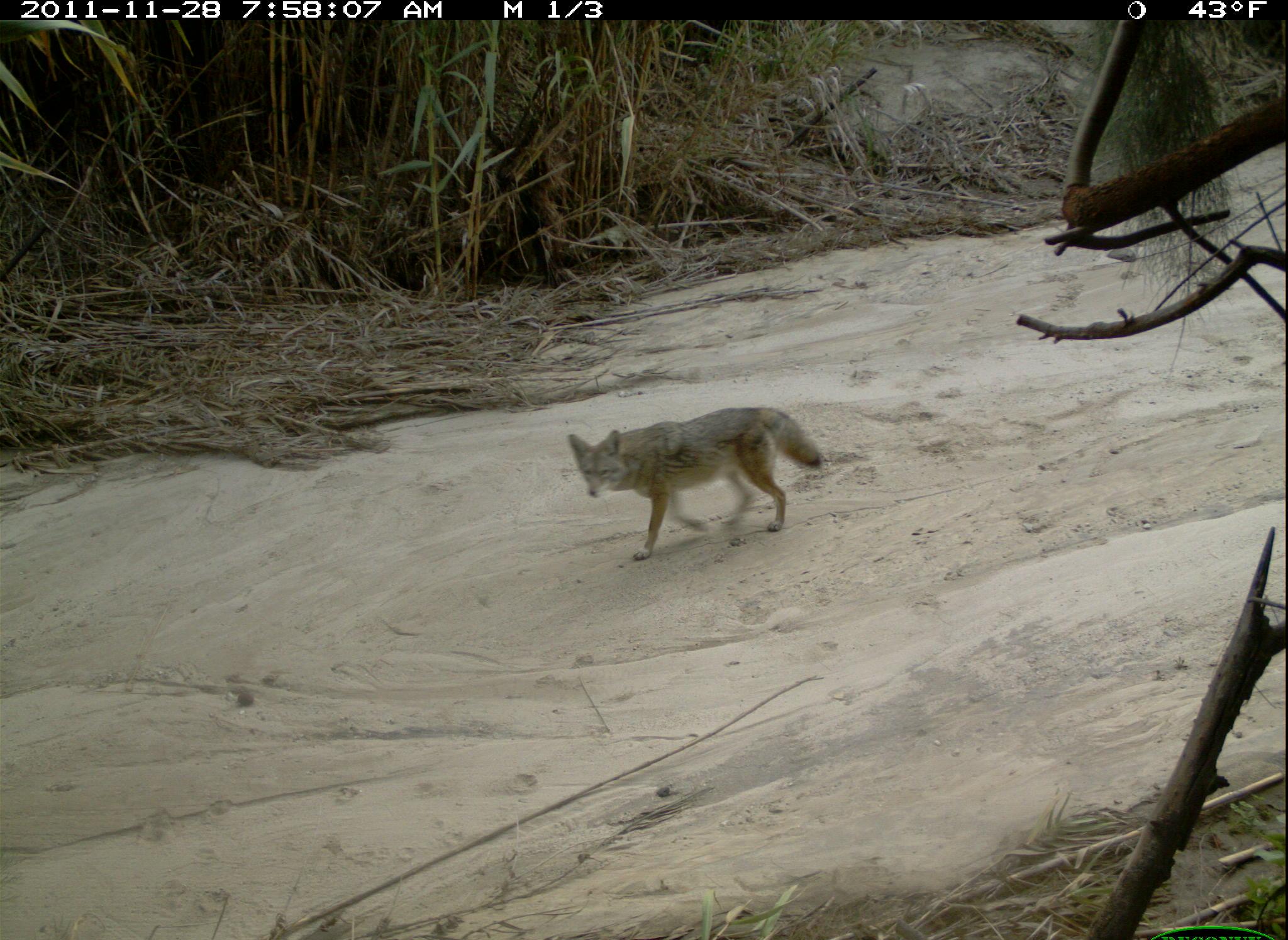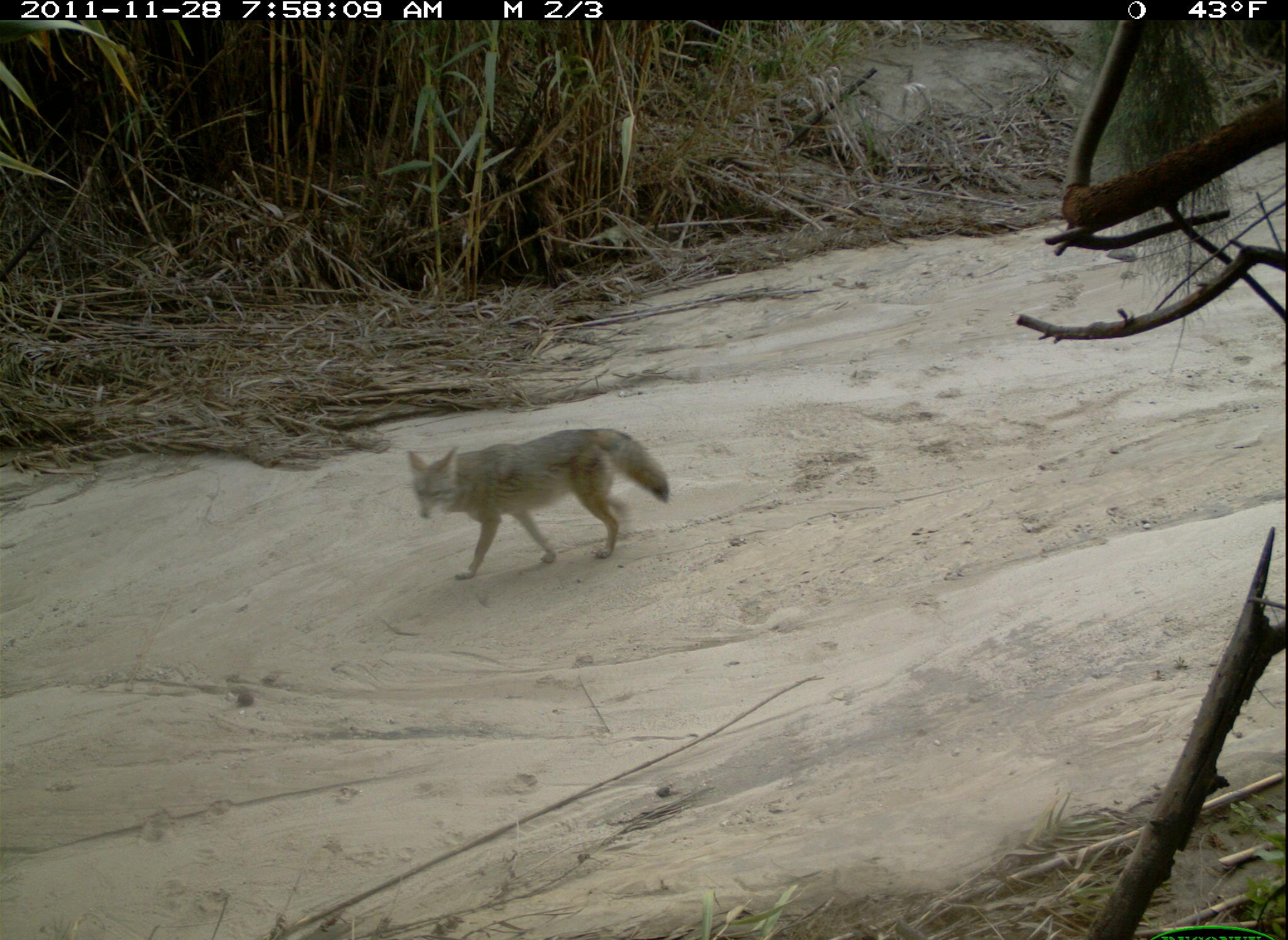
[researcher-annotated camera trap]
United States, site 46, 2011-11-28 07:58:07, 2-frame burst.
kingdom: Animalia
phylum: Chordata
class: Mammalia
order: Carnivora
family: Canidae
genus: Canis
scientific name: Canis latrans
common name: coyote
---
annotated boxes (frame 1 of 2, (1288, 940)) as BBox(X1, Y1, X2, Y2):
coyote: BBox(567, 403, 831, 572)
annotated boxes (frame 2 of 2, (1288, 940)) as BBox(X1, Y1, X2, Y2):
coyote: BBox(394, 430, 679, 588)